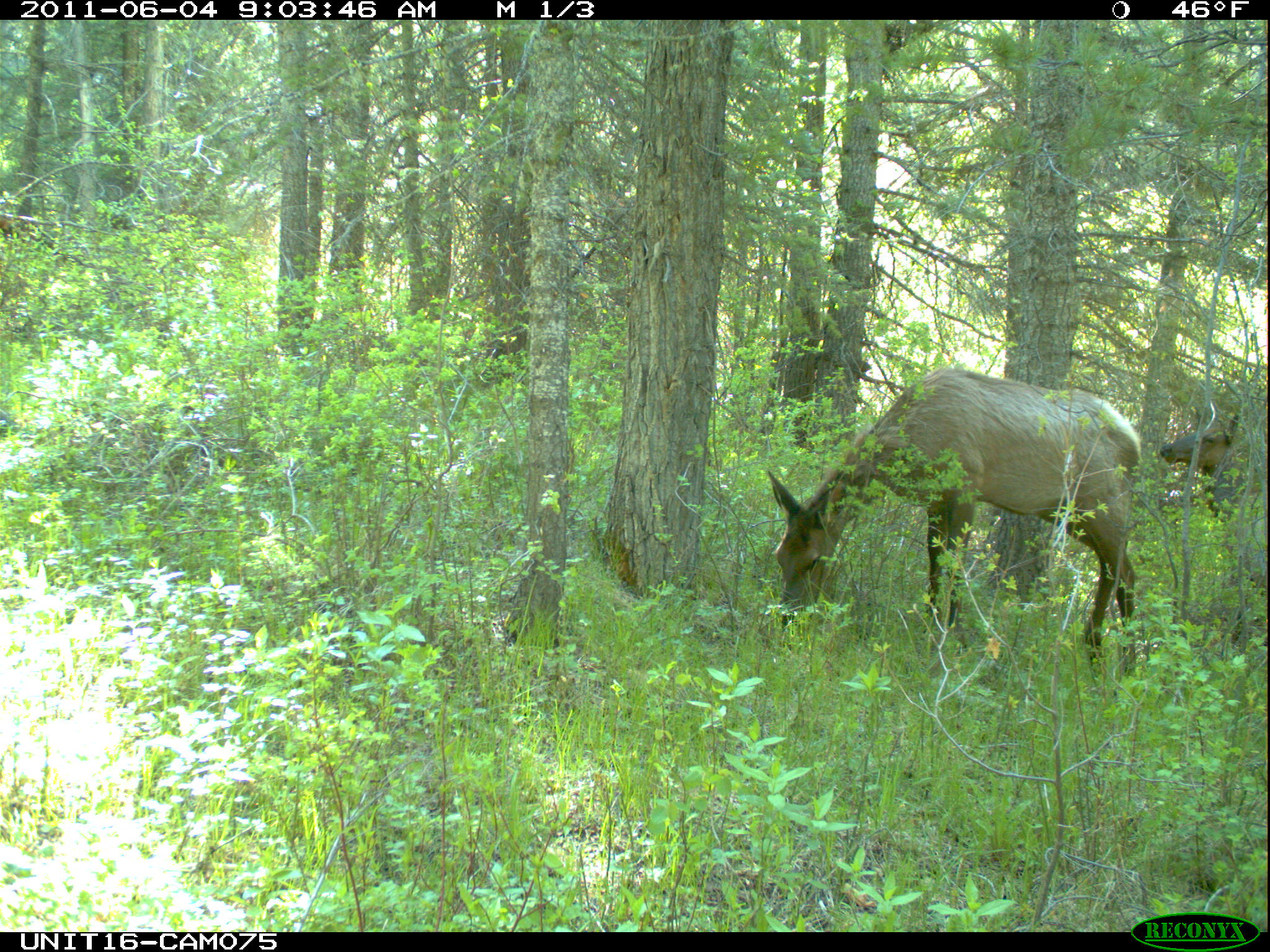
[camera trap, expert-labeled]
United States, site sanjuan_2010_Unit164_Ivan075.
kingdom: Animalia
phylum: Chordata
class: Mammalia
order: Artiodactyla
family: Cervidae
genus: Cervus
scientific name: Cervus elaphus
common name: red deer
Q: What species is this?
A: Cervus elaphus (red deer).